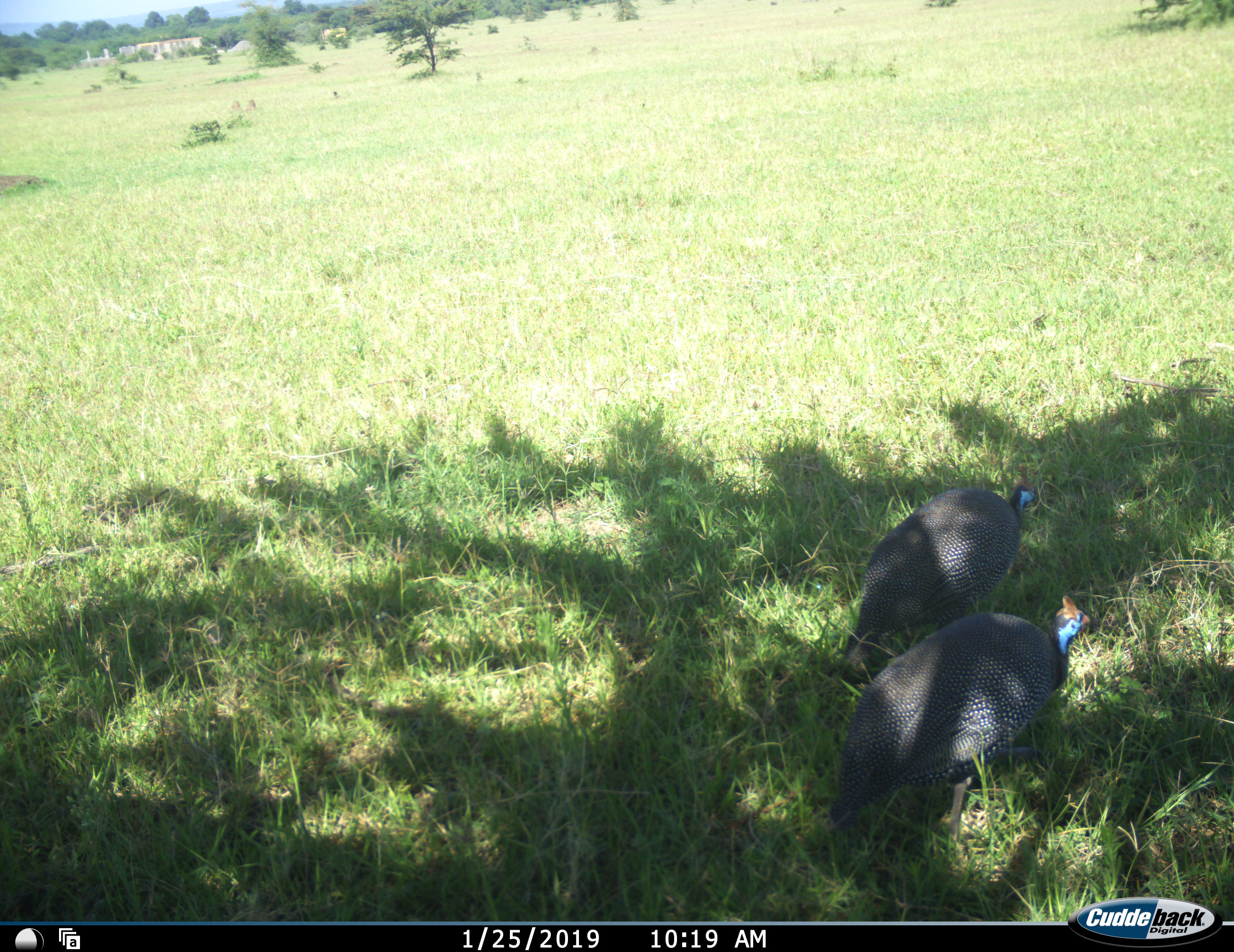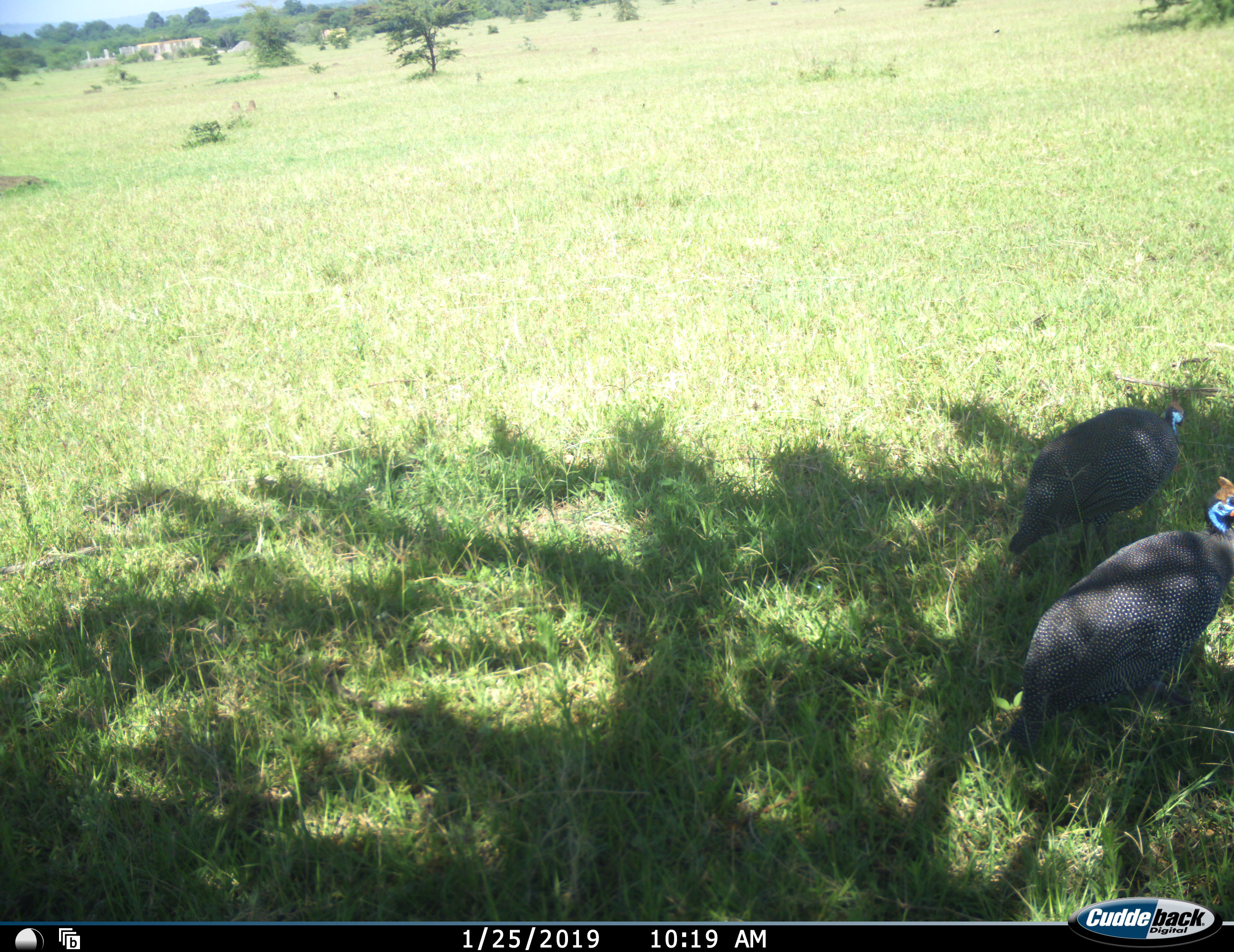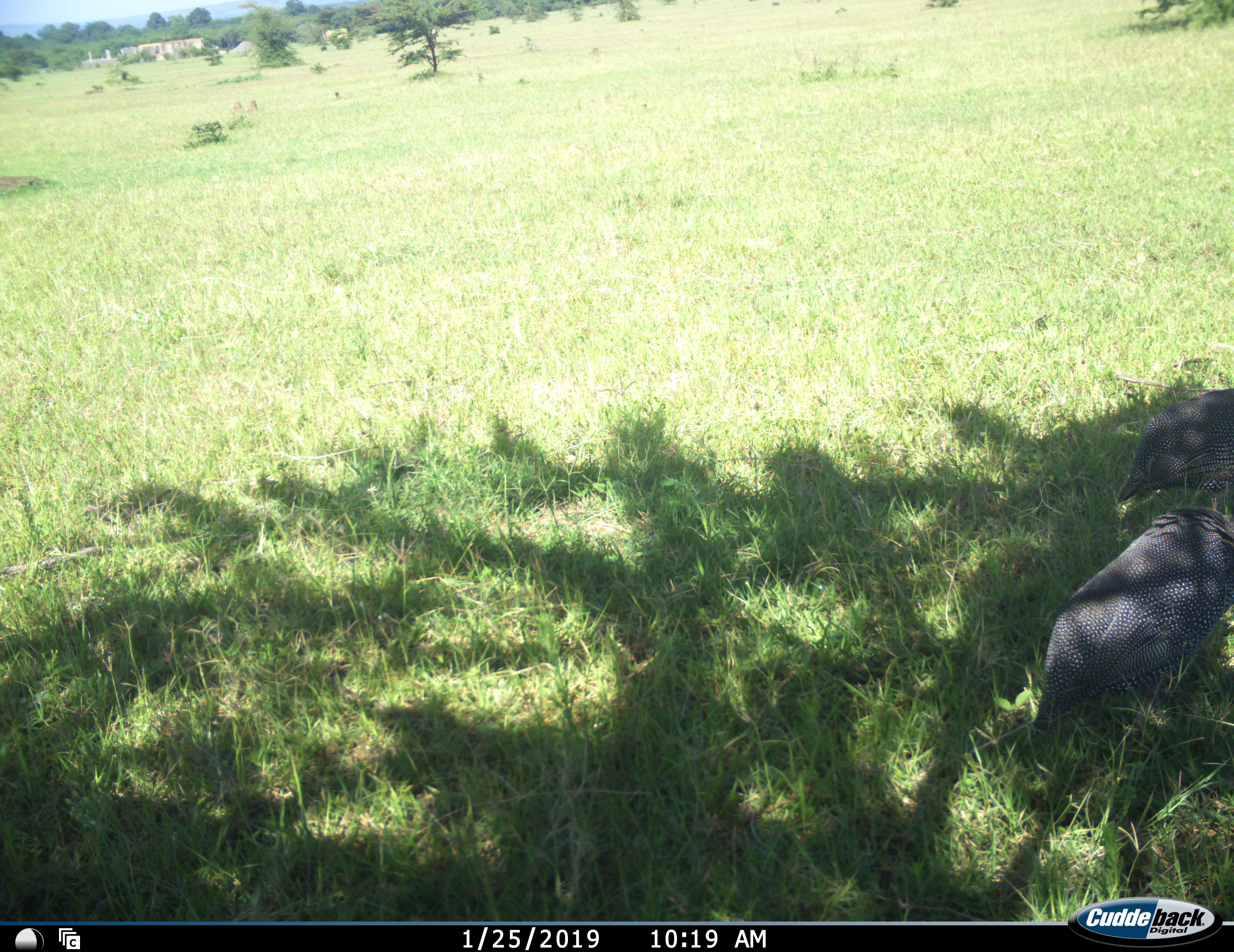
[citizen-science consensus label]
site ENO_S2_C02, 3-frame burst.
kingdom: Animalia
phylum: Chordata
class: Aves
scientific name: Aves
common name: bird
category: birdother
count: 2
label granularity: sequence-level